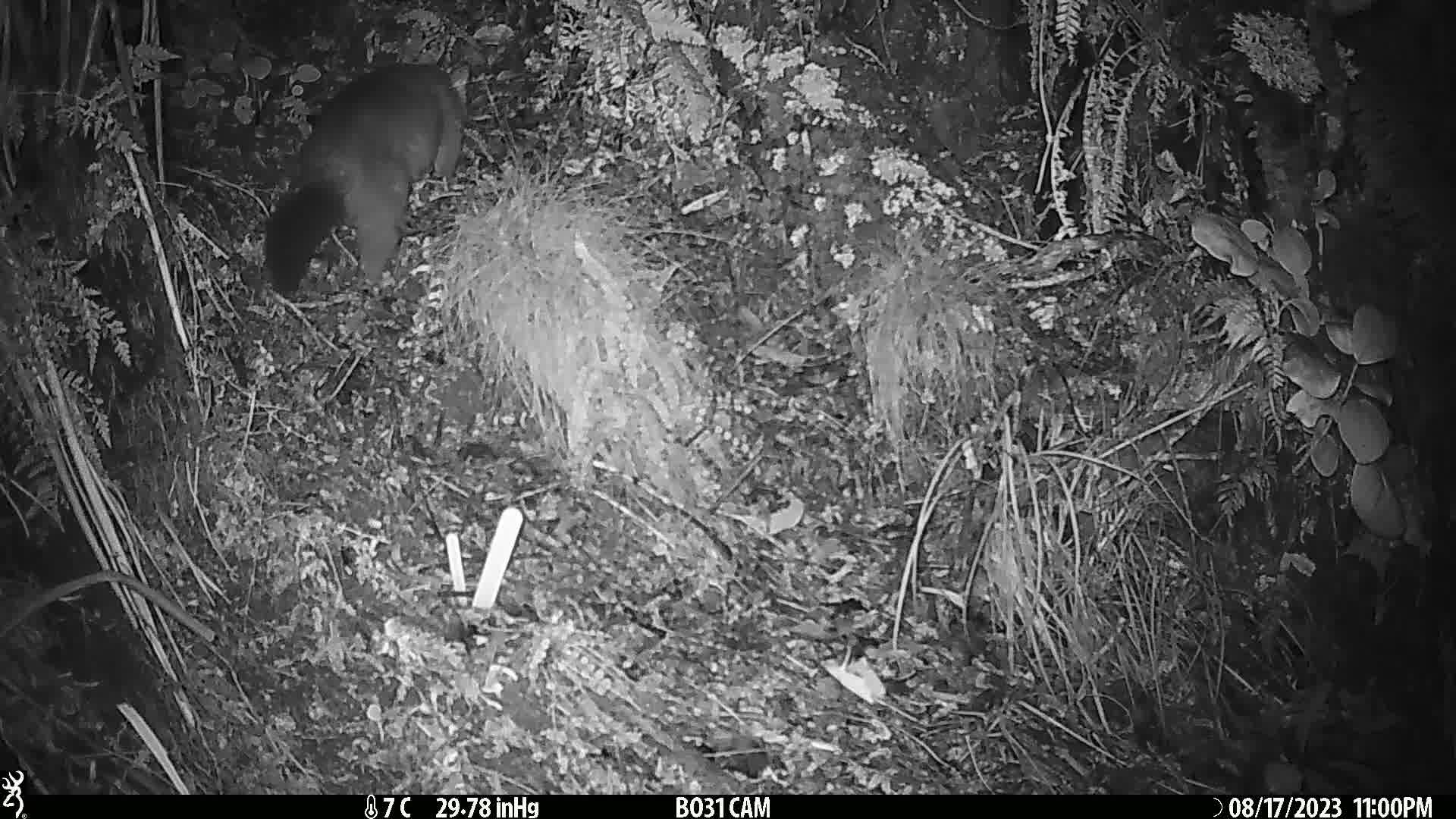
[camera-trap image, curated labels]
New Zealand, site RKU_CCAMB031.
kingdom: Animalia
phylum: Chordata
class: Mammalia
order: Diprotodontia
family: Phalangeridae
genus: Trichosurus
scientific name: Trichosurus vulpecula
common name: common brushtail possum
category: possum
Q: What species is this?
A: Possum (common brushtail possum) (Trichosurus vulpecula).